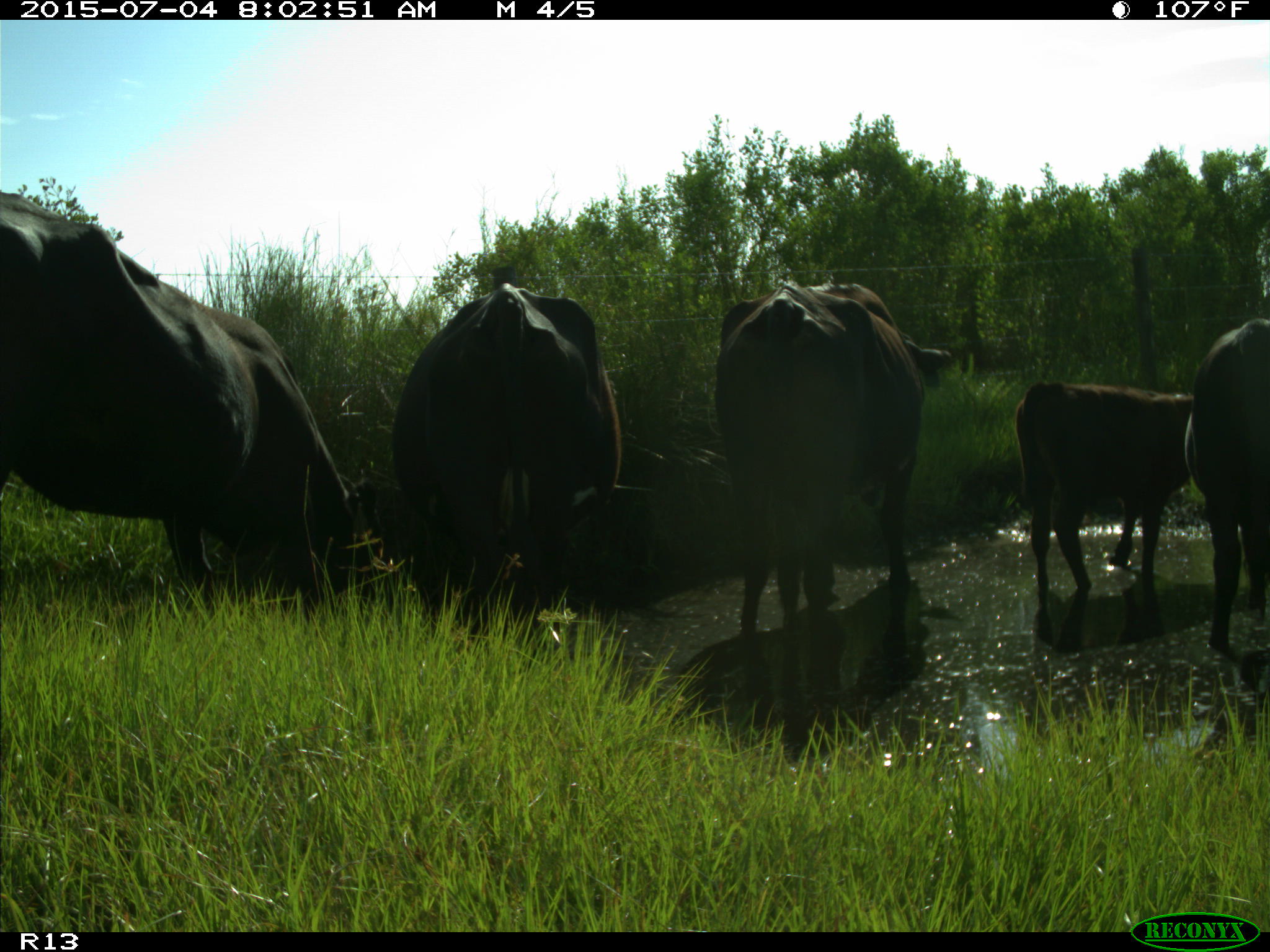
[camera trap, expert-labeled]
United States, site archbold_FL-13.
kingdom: Animalia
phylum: Chordata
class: Mammalia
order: Artiodactyla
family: Bovidae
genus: Bos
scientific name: Bos taurus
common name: domestic cow